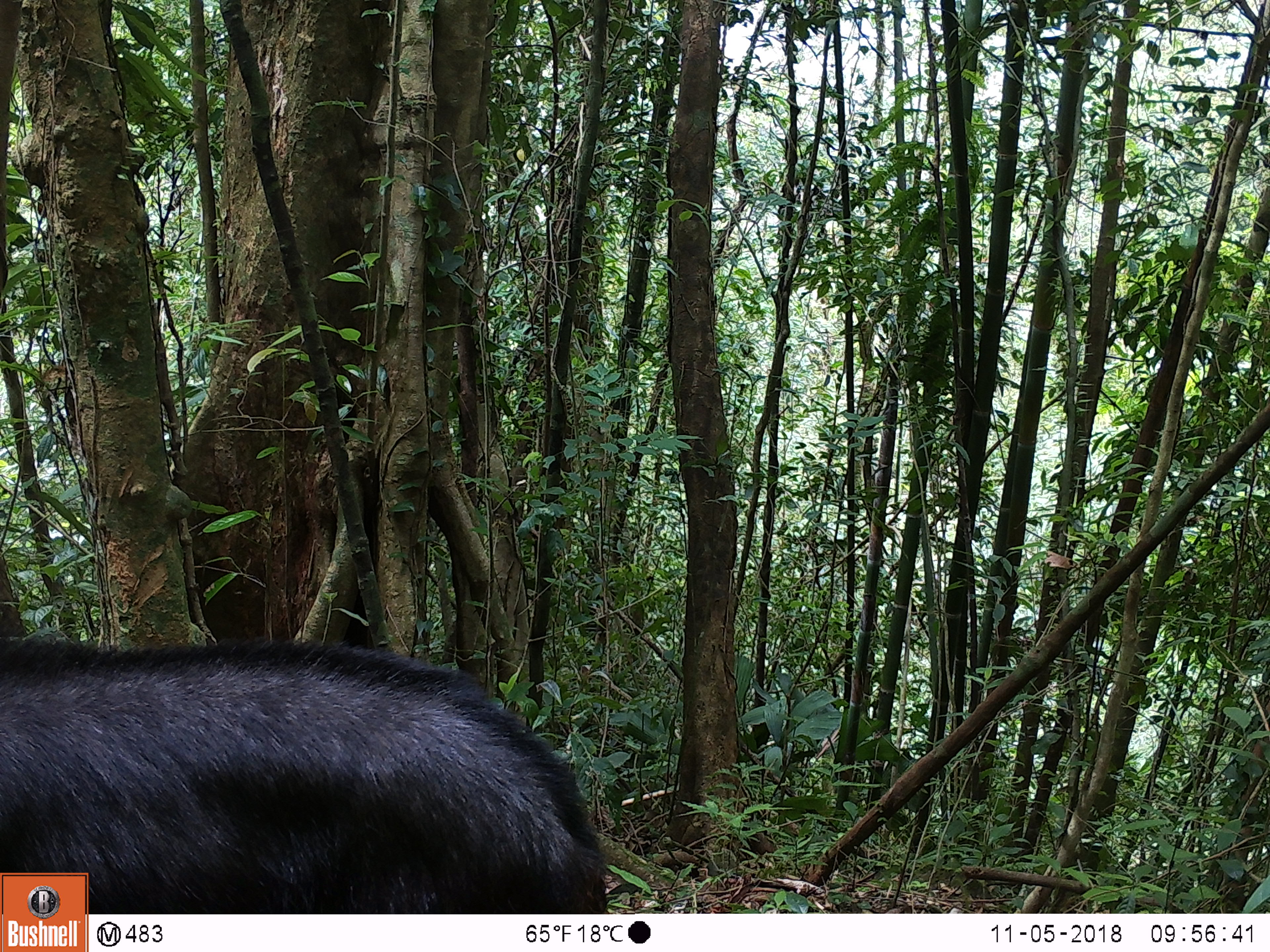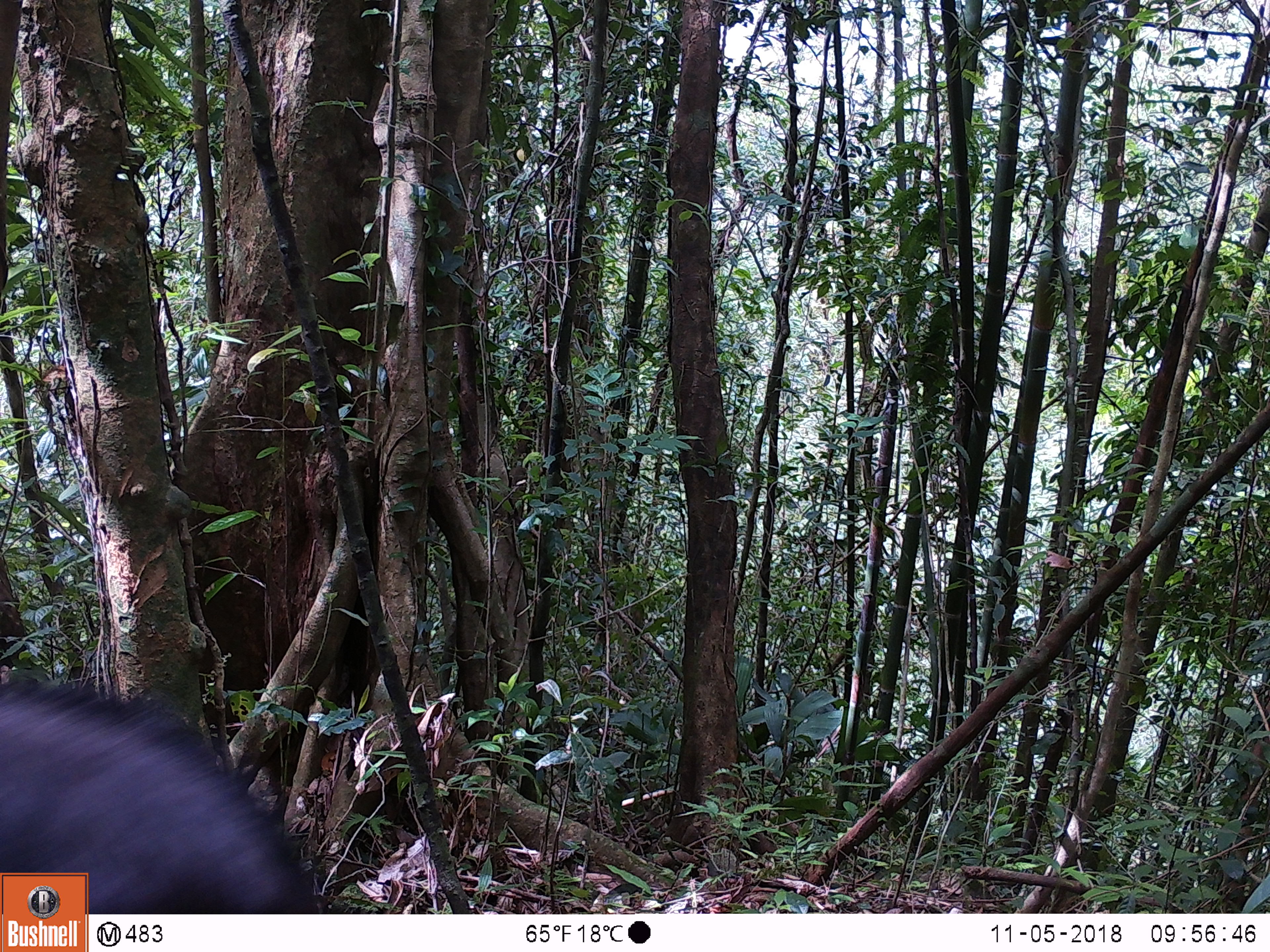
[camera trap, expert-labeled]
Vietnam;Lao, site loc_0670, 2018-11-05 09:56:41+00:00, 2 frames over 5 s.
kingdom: Animalia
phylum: Chordata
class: Mammalia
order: Artiodactyla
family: Bovidae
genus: Capricornis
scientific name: Capricornis sumatraensis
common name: chinese serow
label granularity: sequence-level